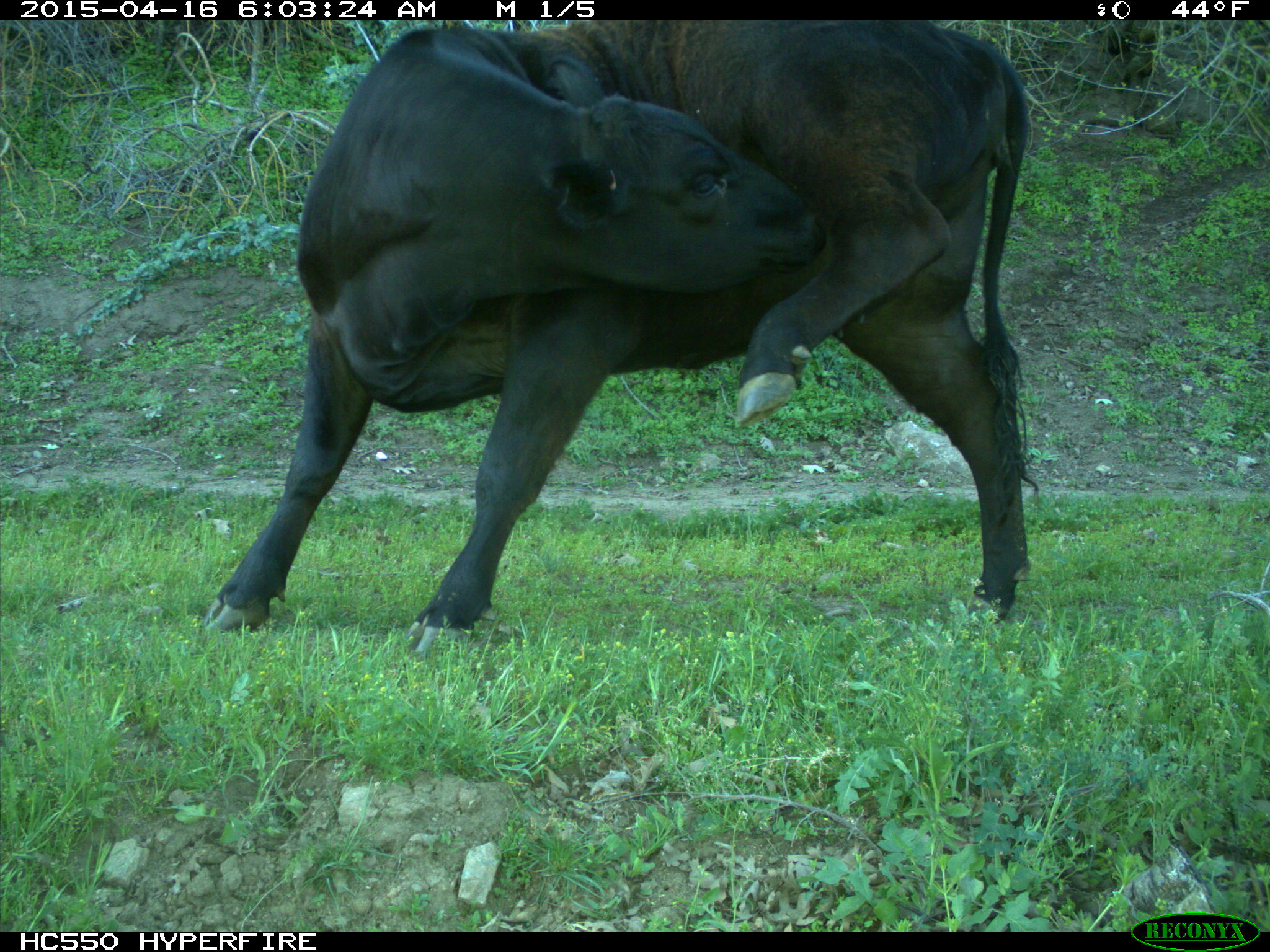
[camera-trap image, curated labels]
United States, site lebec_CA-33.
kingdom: Animalia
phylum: Chordata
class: Mammalia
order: Artiodactyla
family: Bovidae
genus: Bos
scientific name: Bos taurus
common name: domestic cow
Bos taurus (domestic cow).